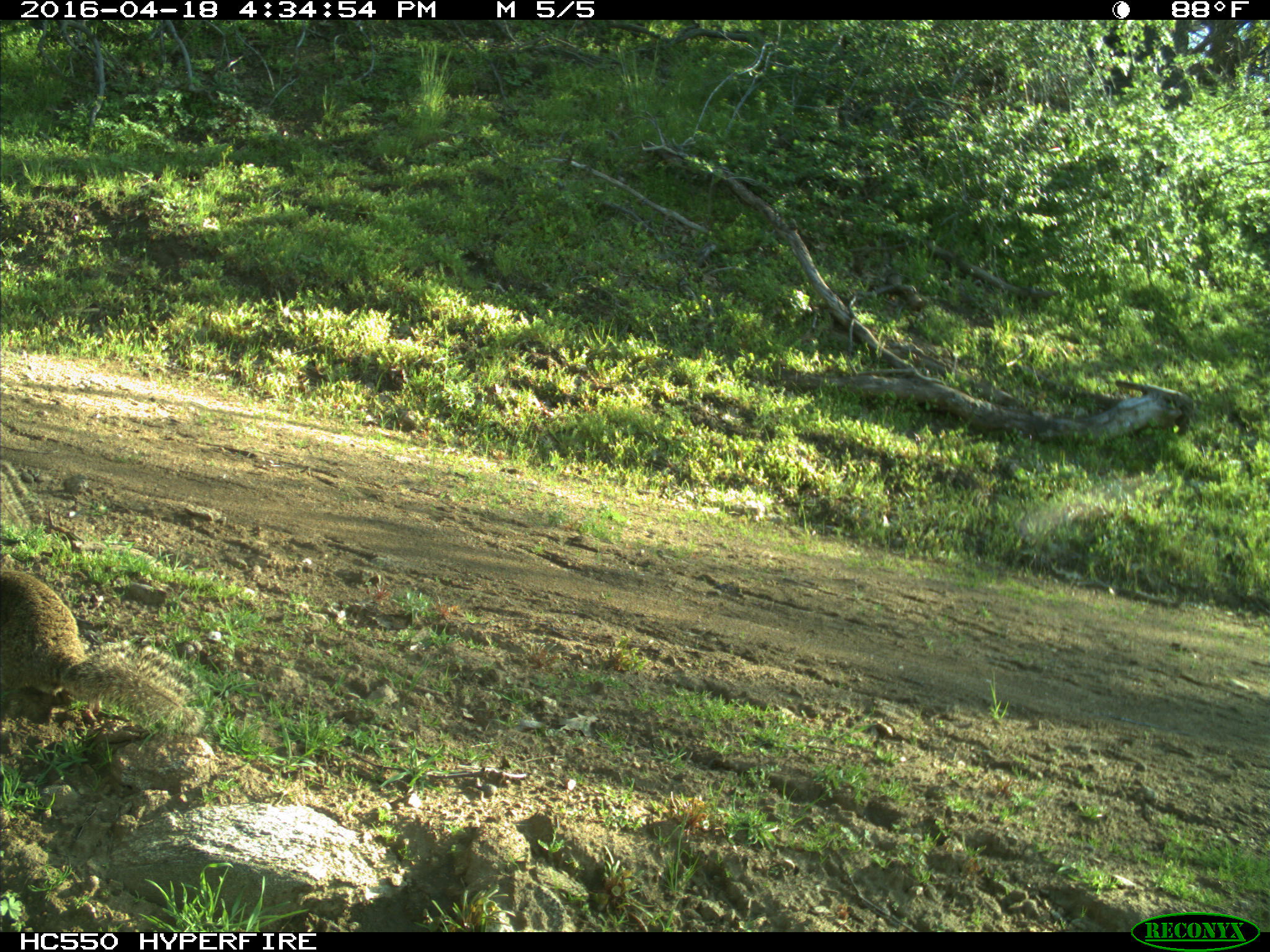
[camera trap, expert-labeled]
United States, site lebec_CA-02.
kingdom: Animalia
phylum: Chordata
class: Mammalia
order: Rodentia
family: Sciuridae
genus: Otospermophilus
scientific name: Otospermophilus beecheyi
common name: california ground squirrel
Otospermophilus beecheyi (california ground squirrel).